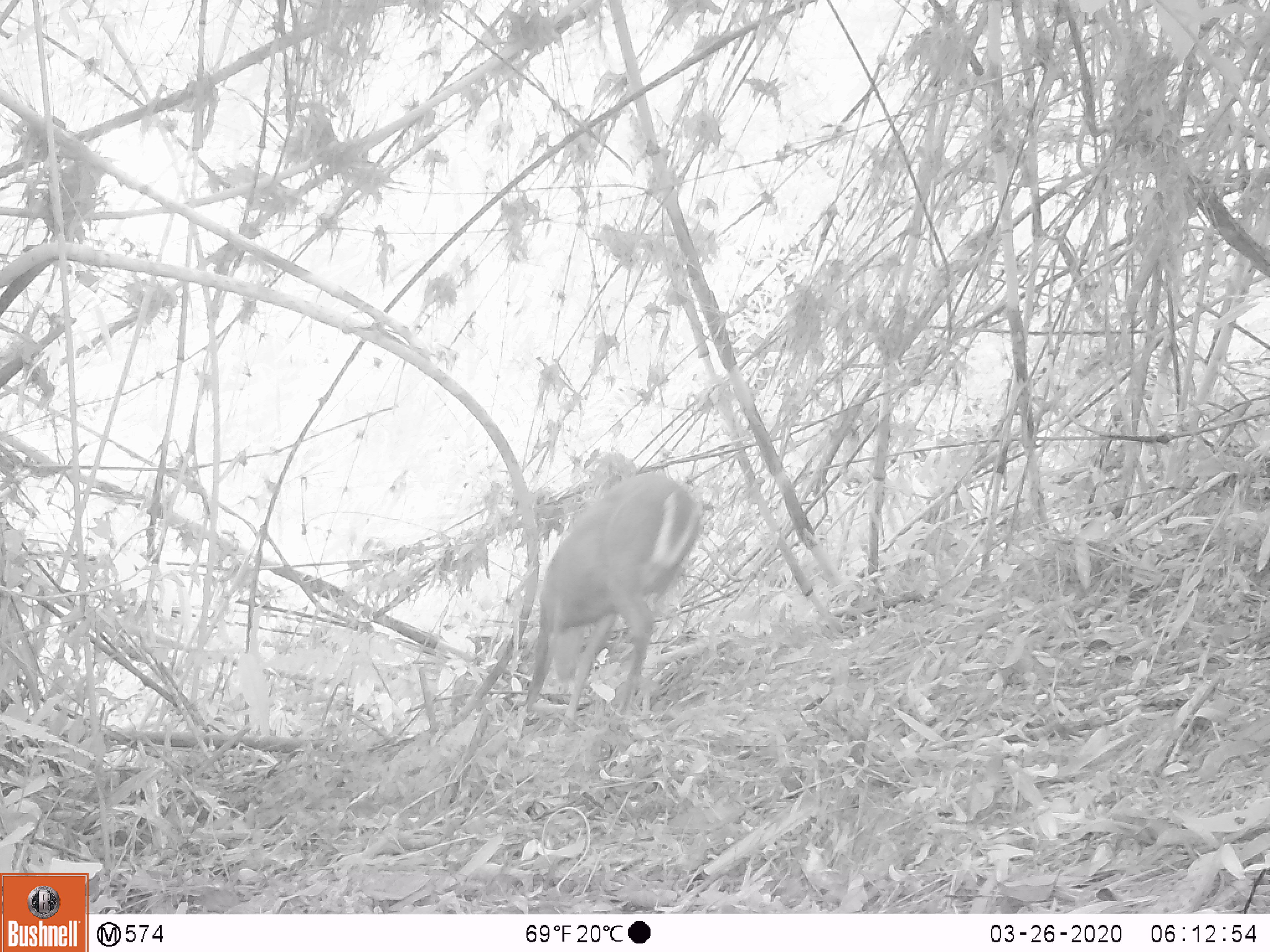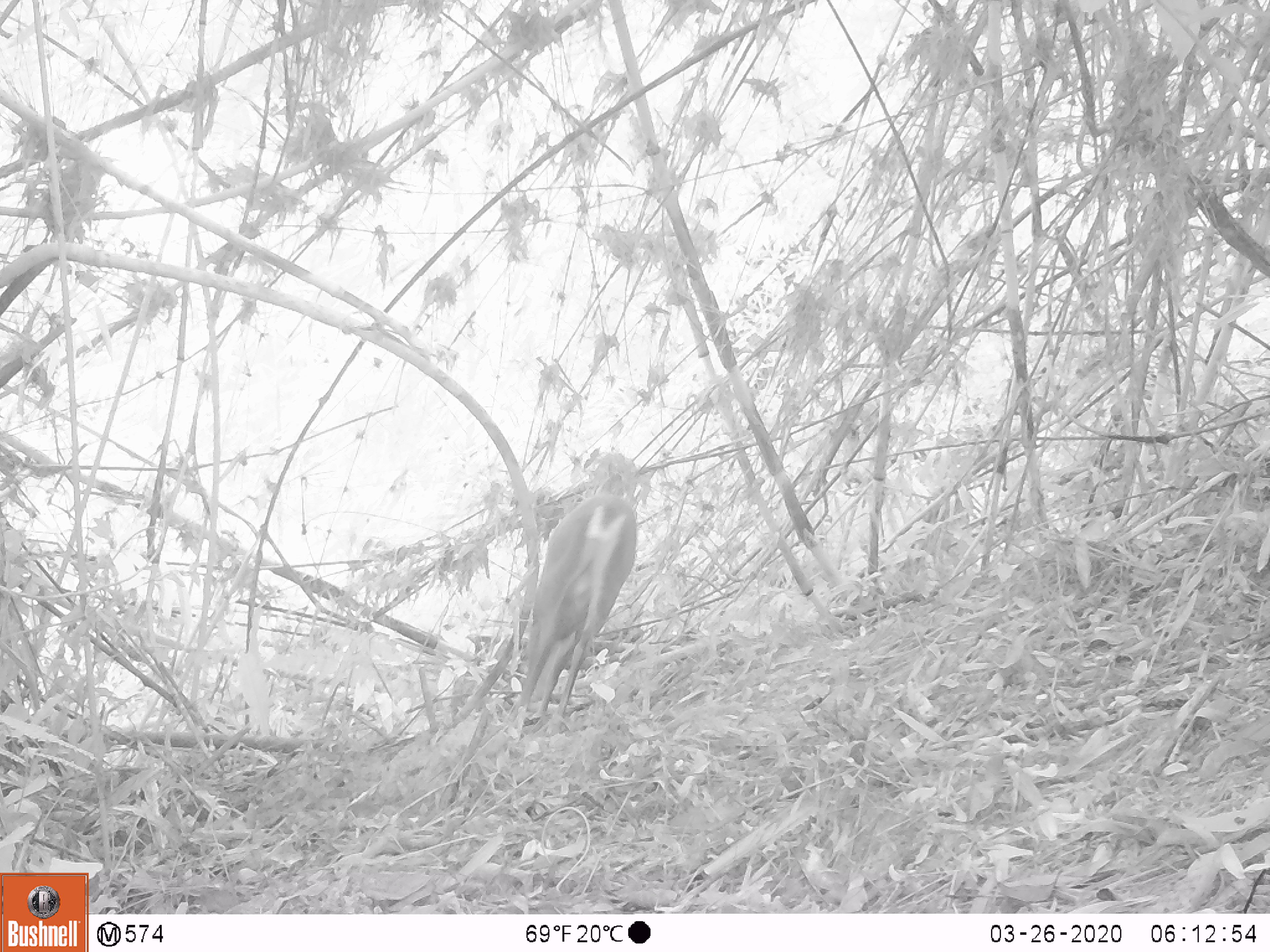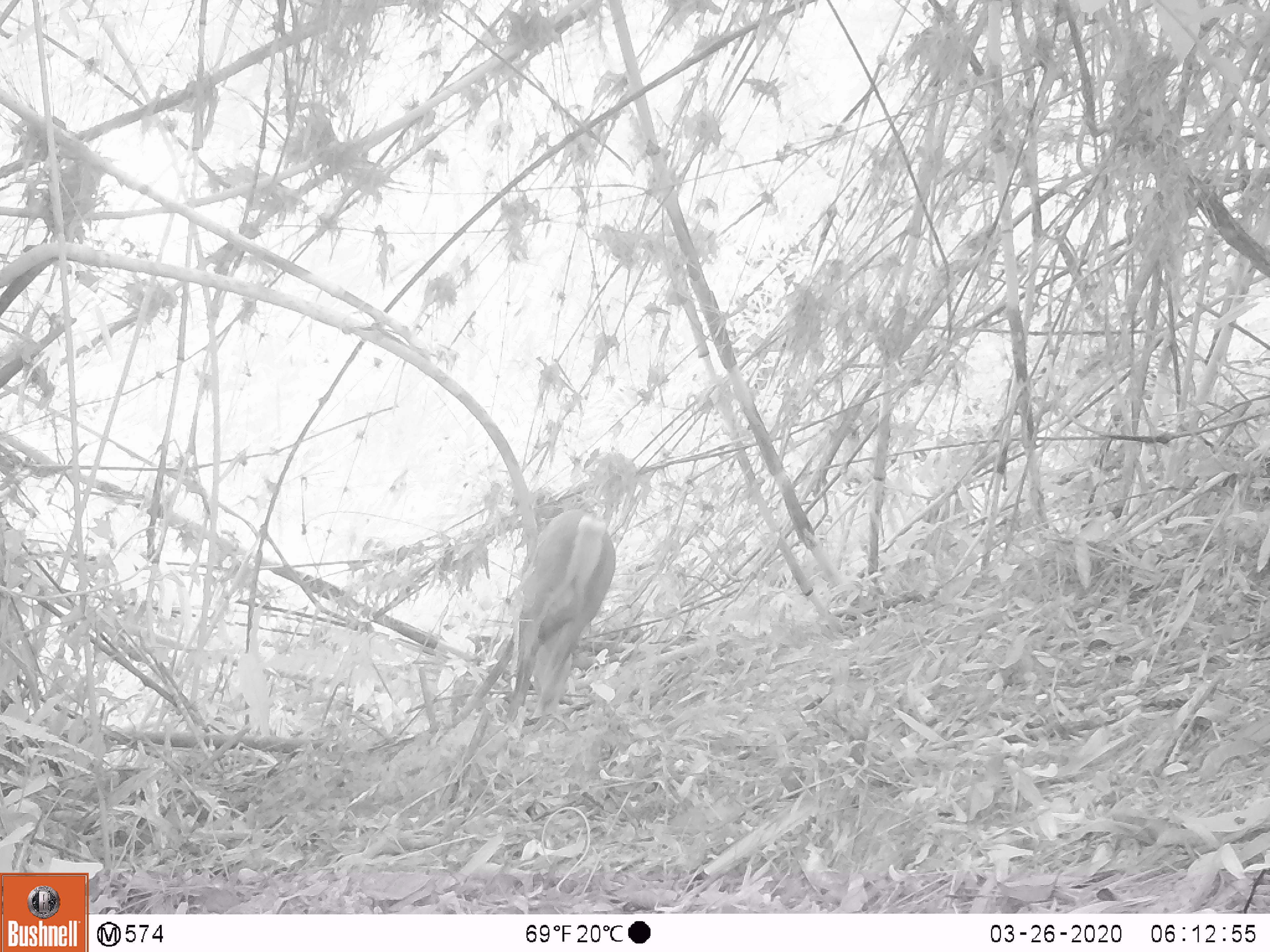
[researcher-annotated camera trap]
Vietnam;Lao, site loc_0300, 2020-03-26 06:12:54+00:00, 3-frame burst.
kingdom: Animalia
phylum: Chordata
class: Mammalia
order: Artiodactyla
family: Cervidae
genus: Muntiacus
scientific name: Muntiacus rooseveltorum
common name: roosevelt's muntjac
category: roosevelts muntjac group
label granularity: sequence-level